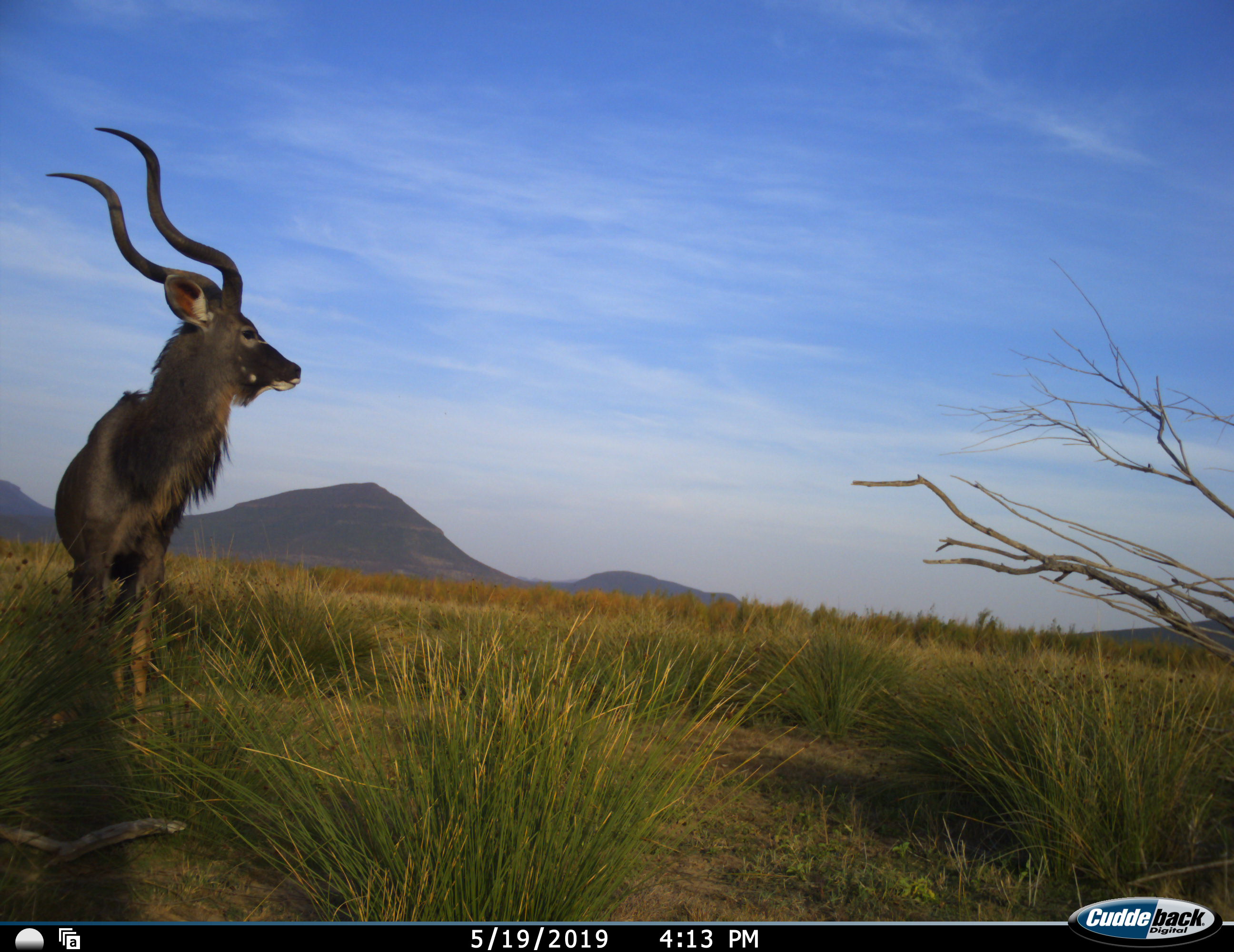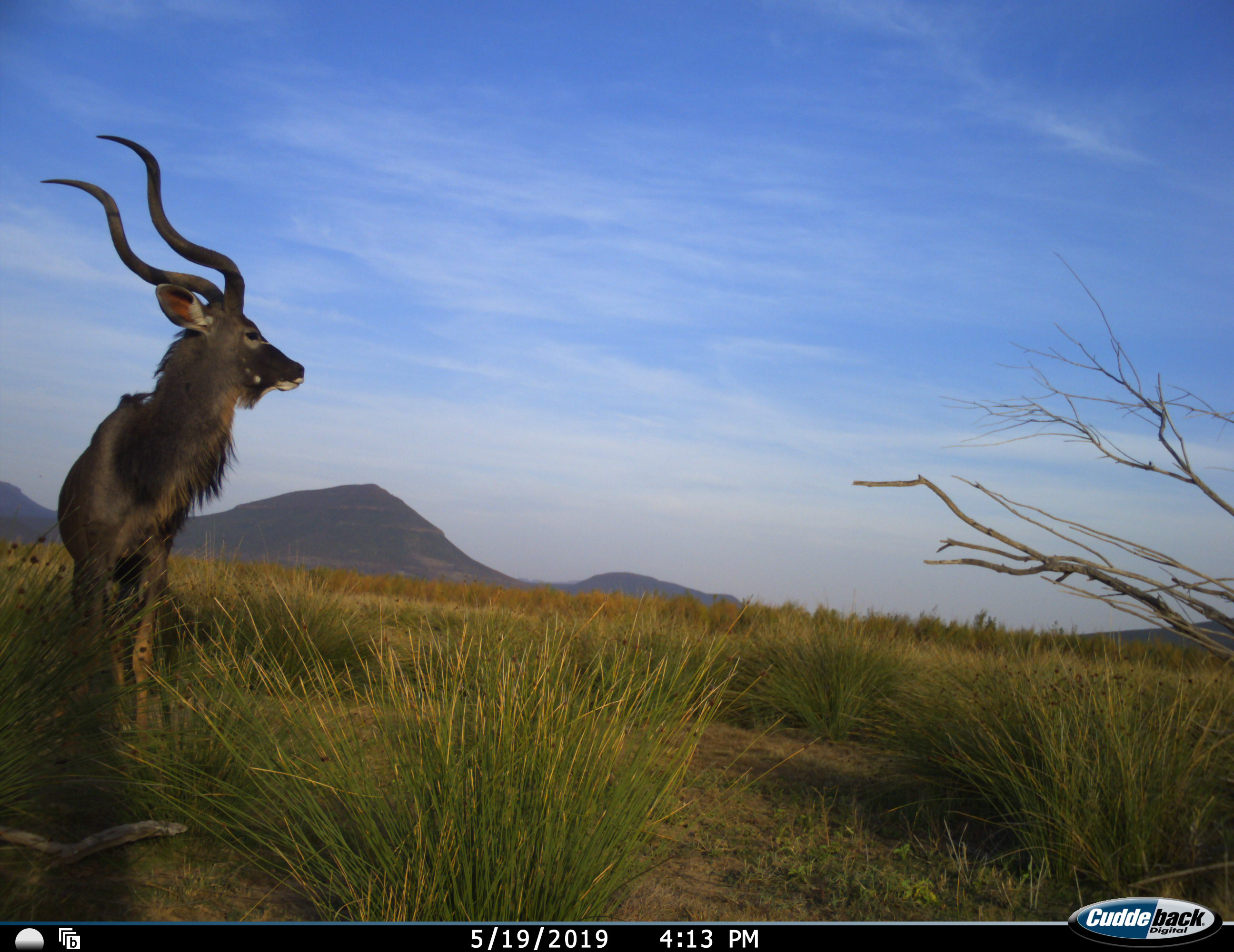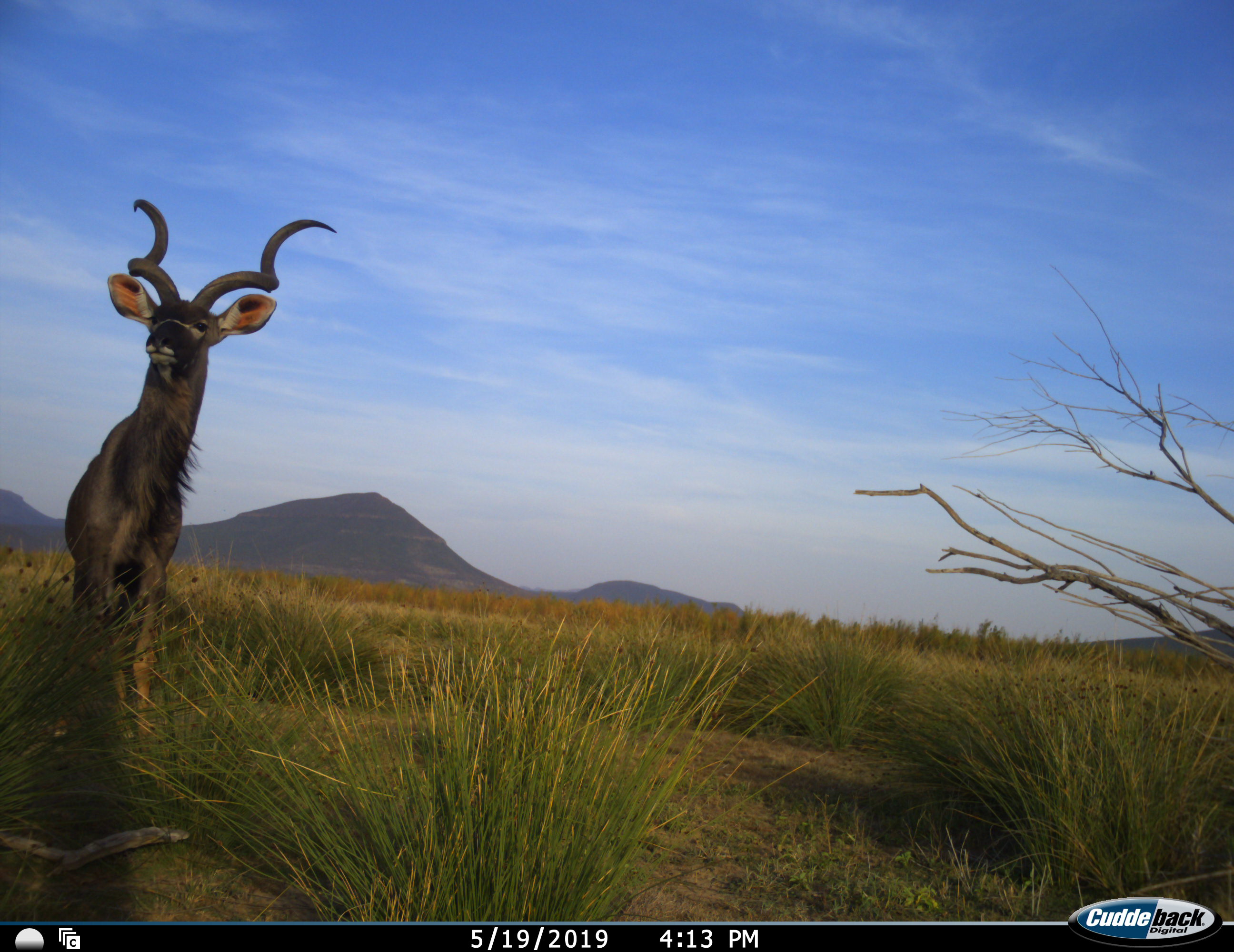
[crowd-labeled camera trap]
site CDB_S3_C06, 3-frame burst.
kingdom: Animalia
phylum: Chordata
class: Mammalia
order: Artiodactyla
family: Bovidae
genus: Tragelaphus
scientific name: Tragelaphus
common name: kudu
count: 1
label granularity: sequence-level